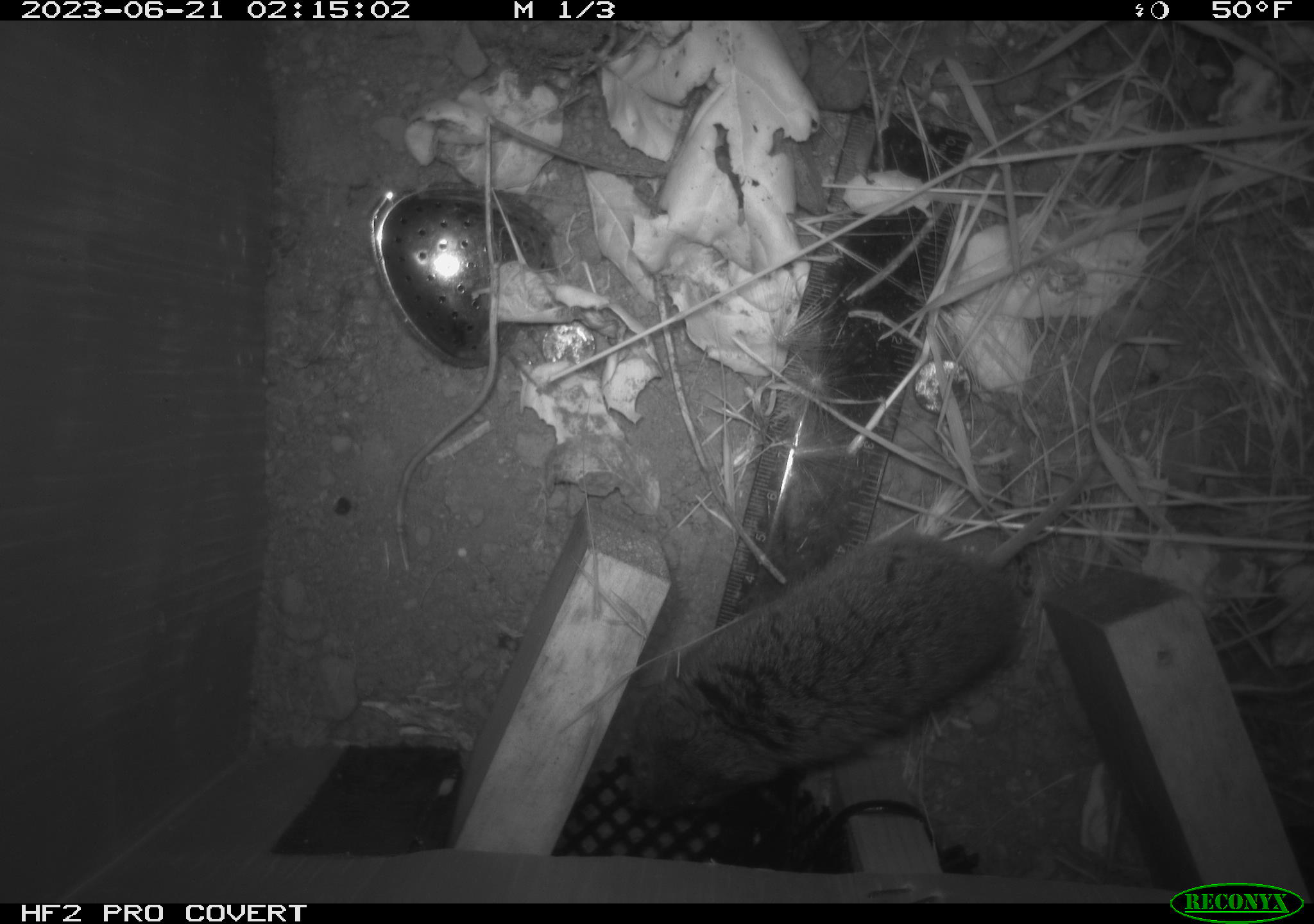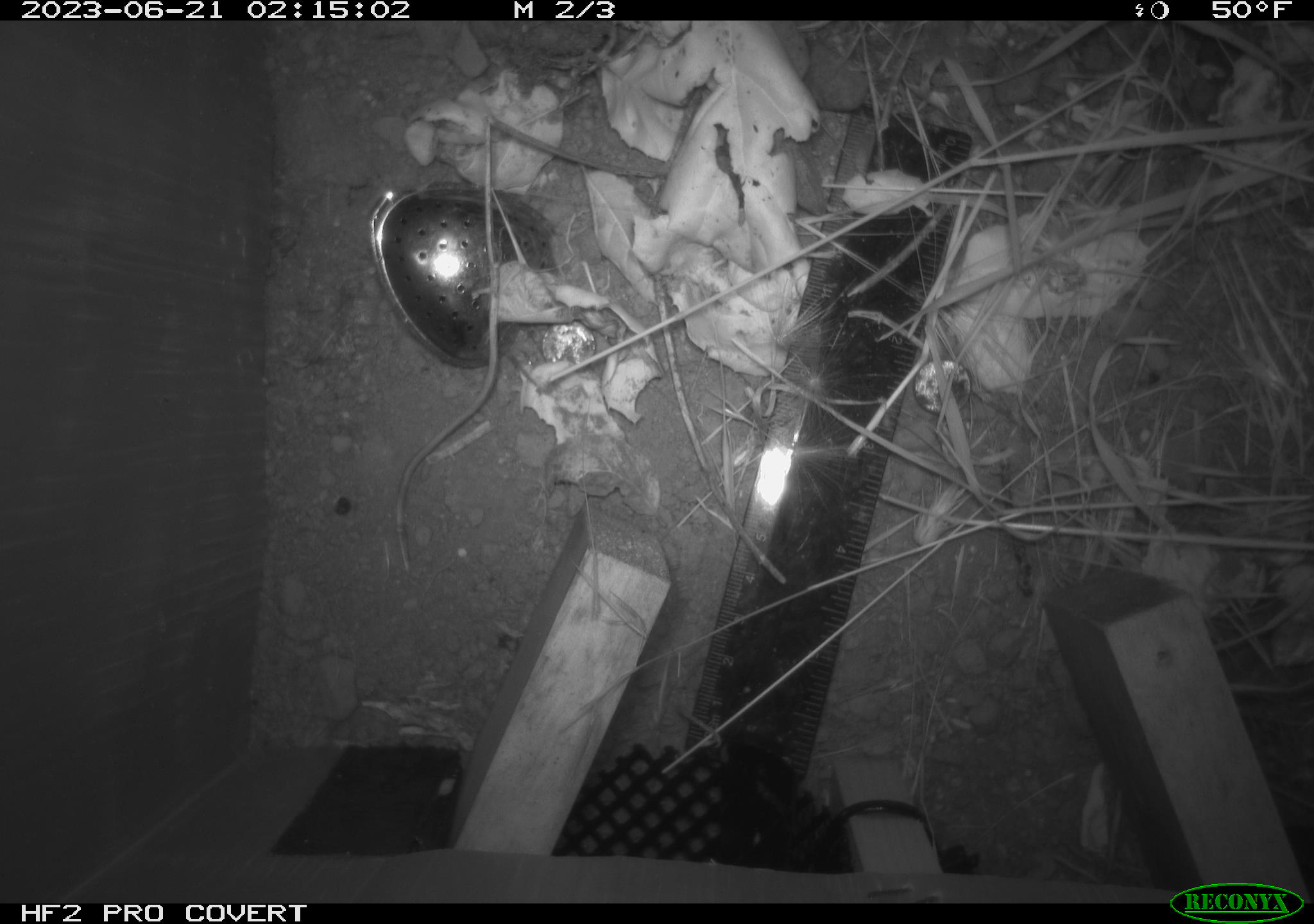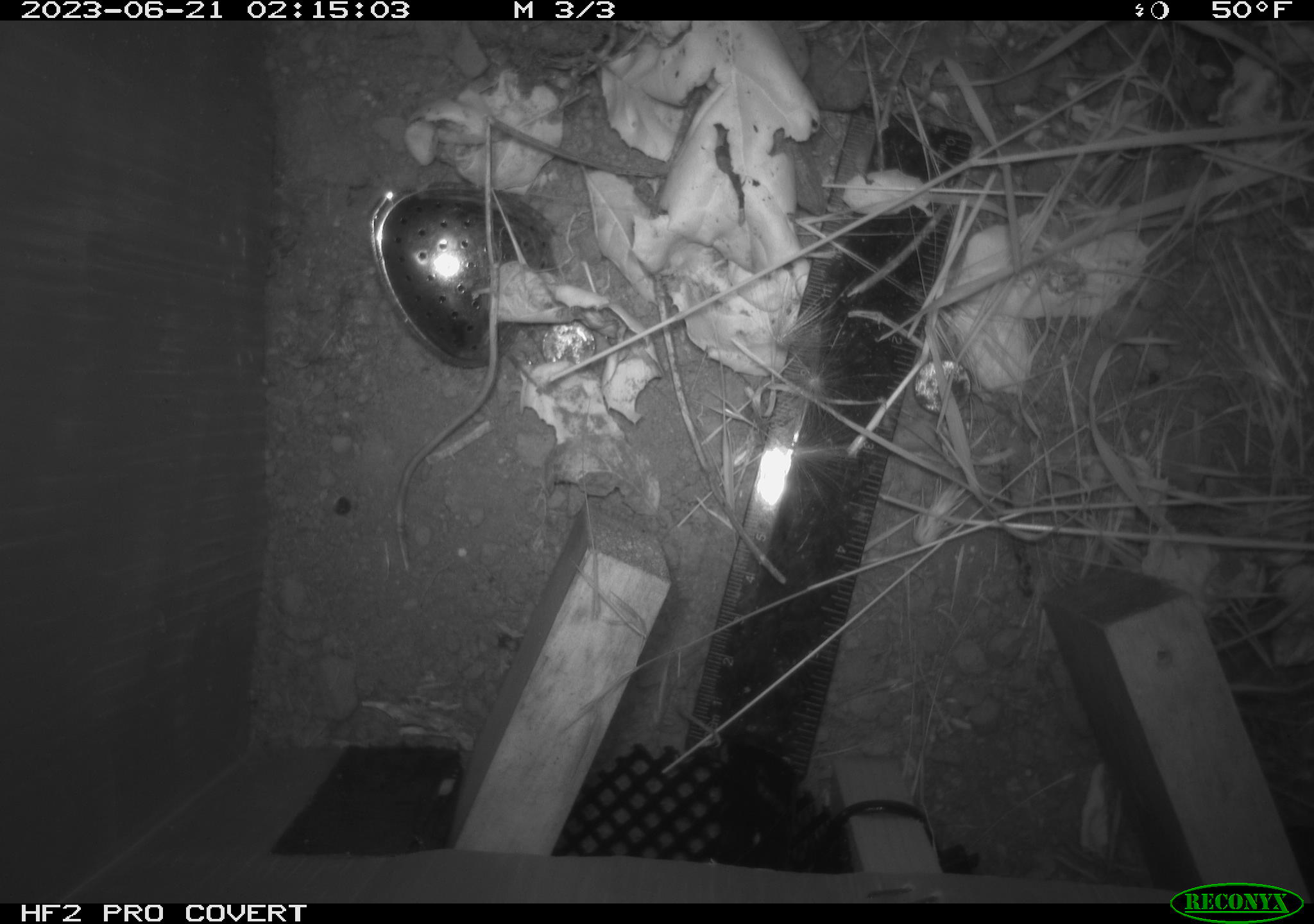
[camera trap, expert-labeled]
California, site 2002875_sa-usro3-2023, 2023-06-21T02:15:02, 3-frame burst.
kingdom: Animalia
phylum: Chordata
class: Mammalia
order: Rodentia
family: Cricetidae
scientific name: Arvicolinae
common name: voles, lemmings, and muskrats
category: arvicolinae subfamily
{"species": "arvicolinae subfamily (voles, lemmings, and muskrats) (Arvicolinae)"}